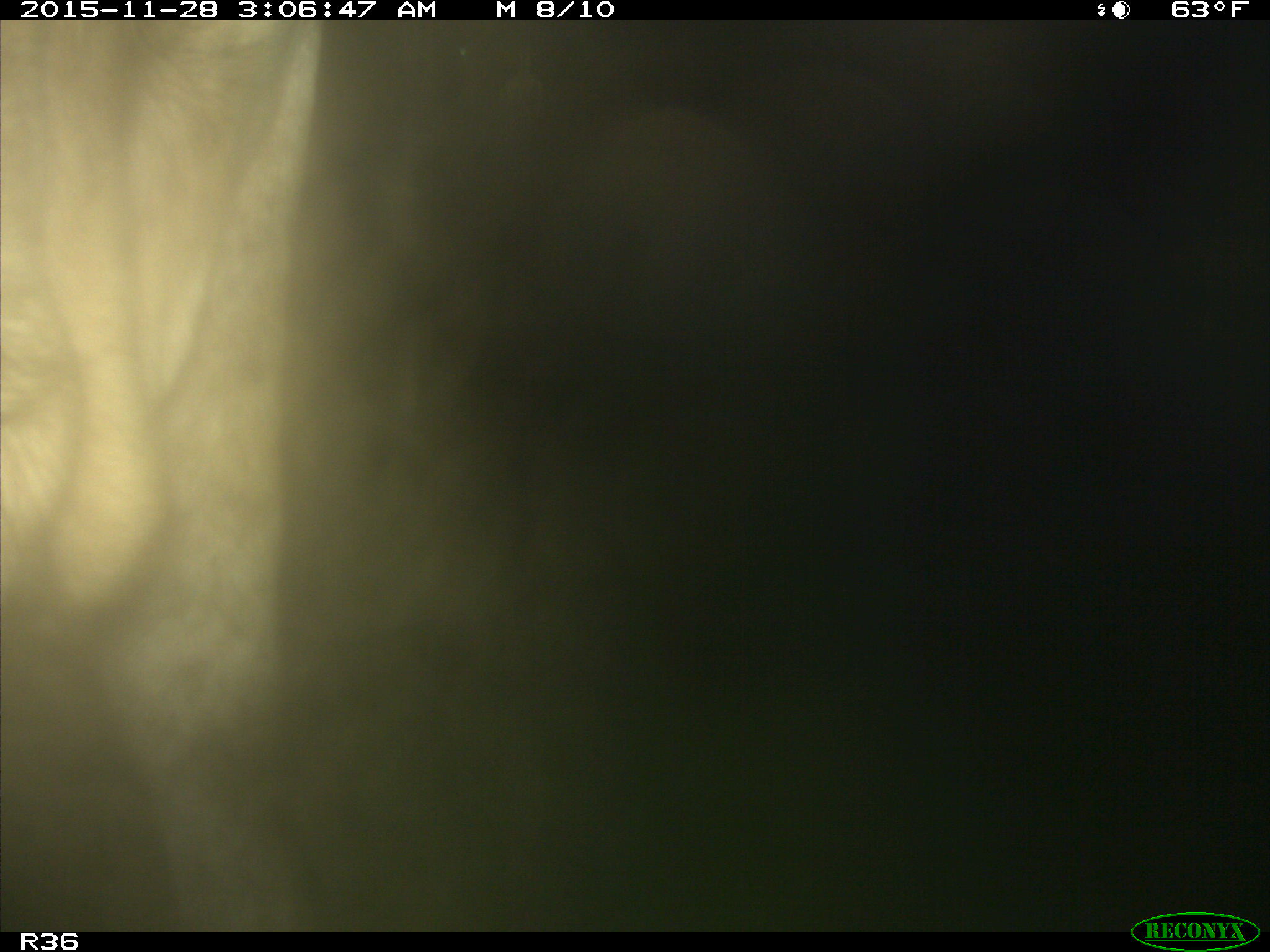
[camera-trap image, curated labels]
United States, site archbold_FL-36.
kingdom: Animalia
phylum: Chordata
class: Mammalia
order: Artiodactyla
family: Bovidae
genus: Bos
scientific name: Bos taurus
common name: domestic cow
Bos taurus (domestic cow).